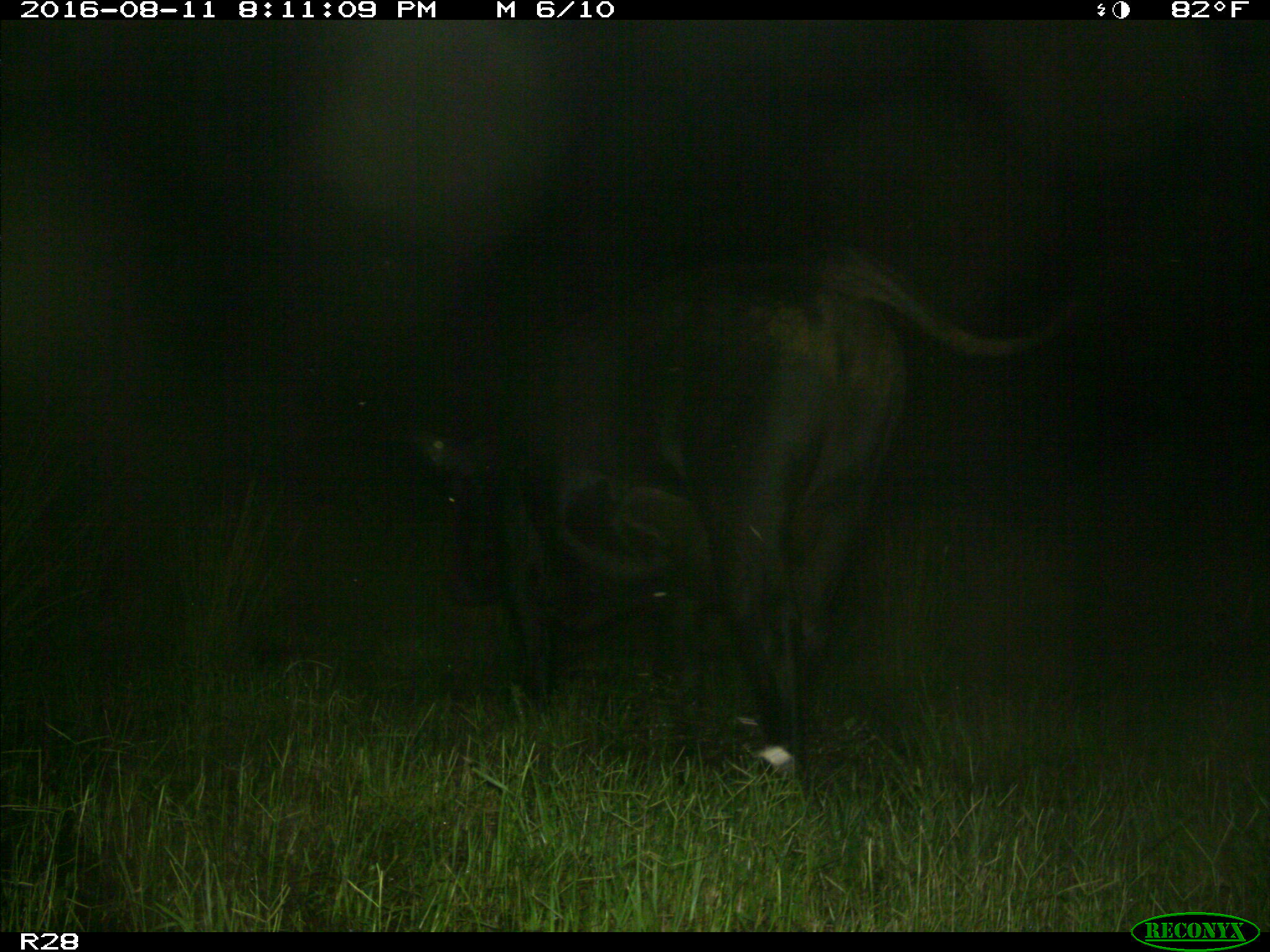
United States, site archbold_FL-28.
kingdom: Animalia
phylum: Chordata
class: Mammalia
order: Artiodactyla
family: Bovidae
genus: Bos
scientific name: Bos taurus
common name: domestic cow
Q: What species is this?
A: Bos taurus (domestic cow).